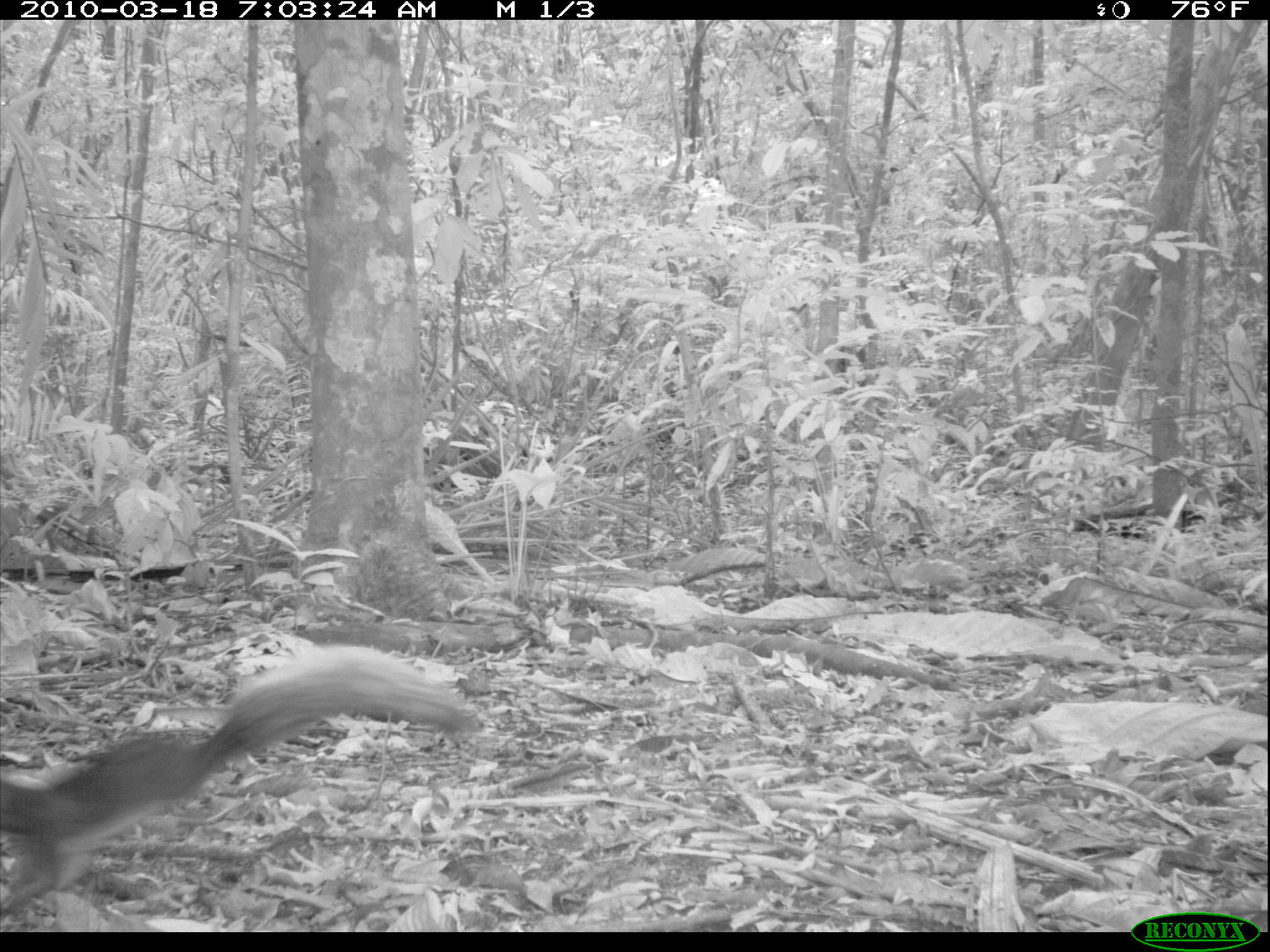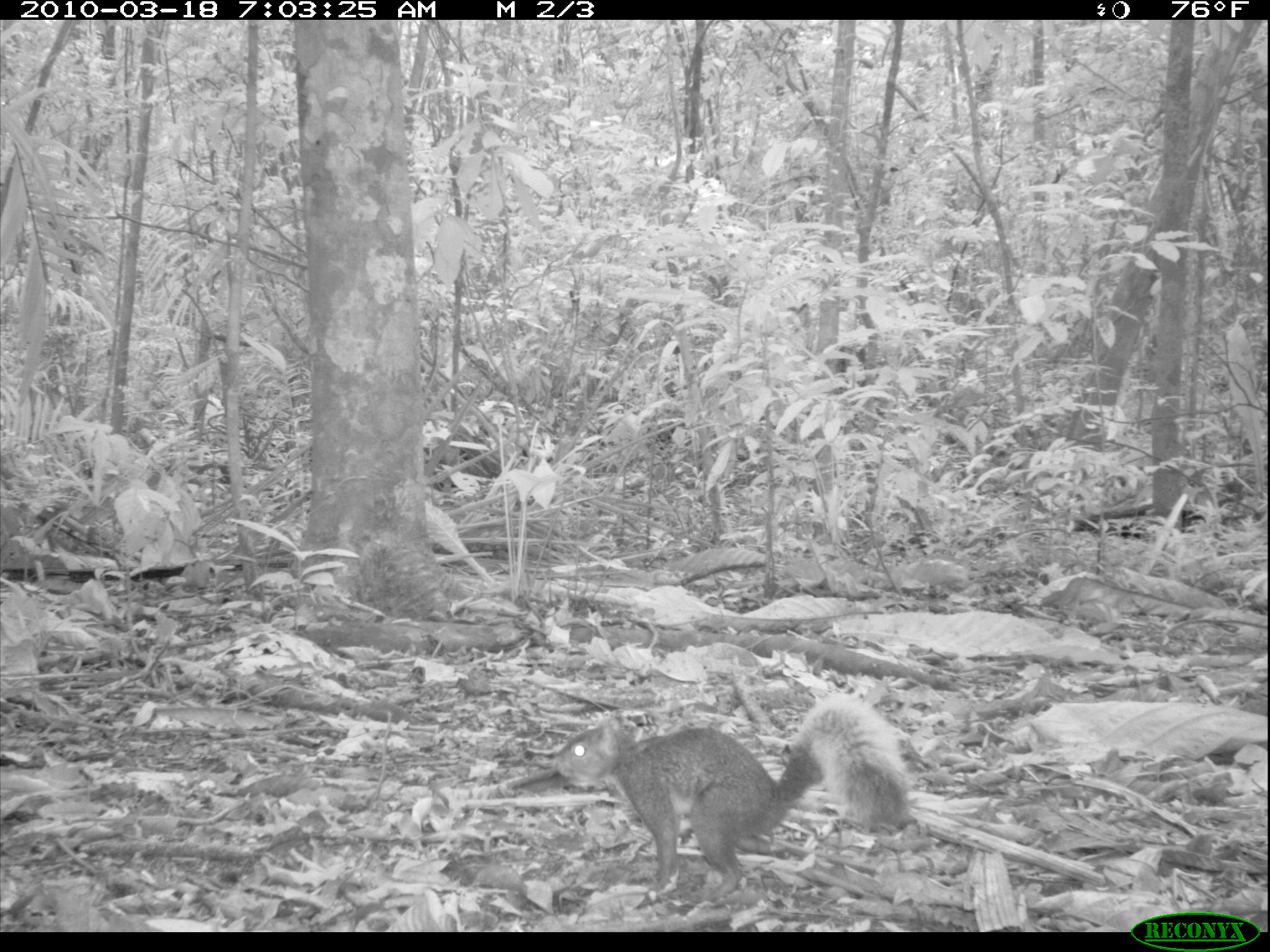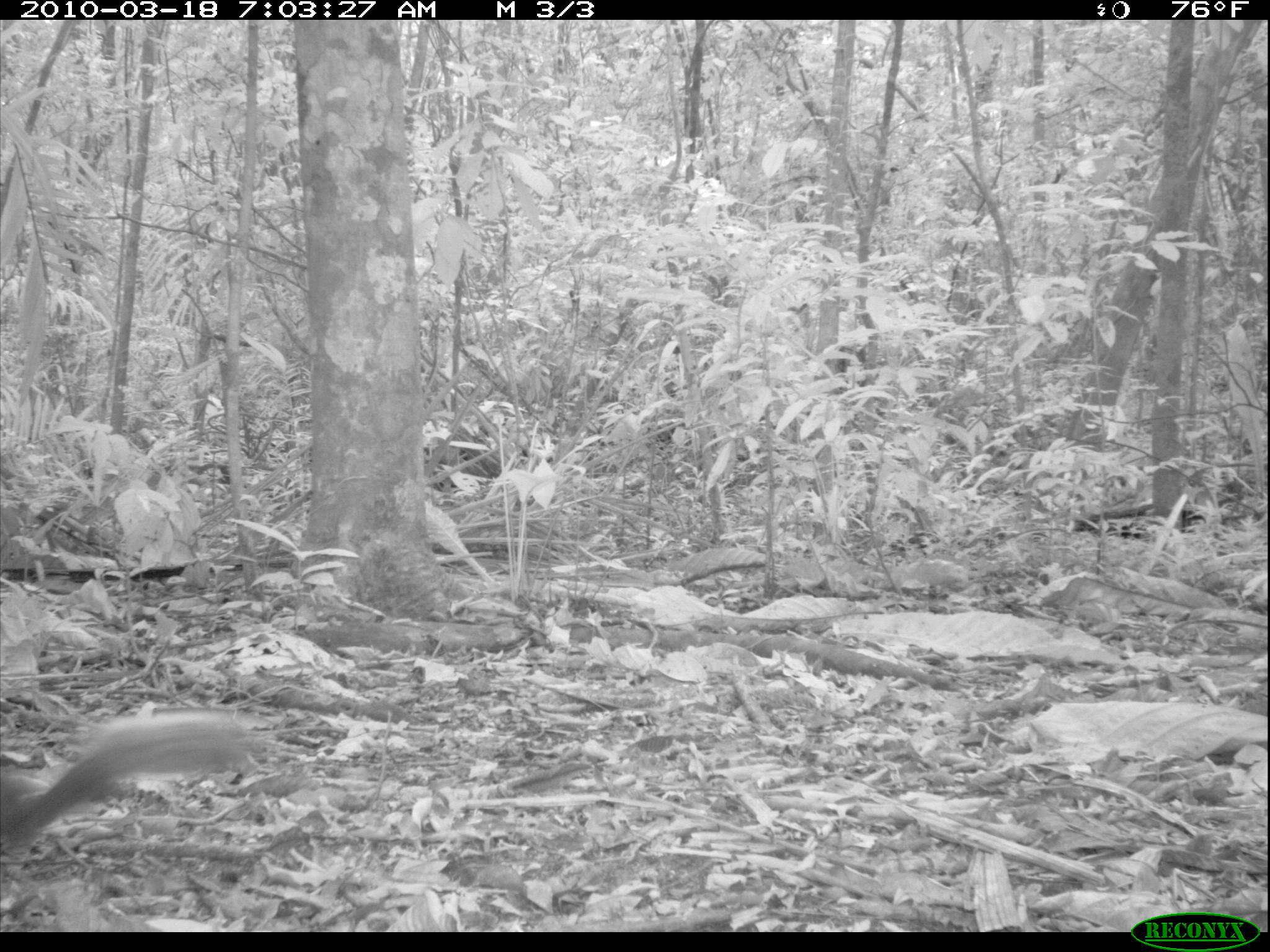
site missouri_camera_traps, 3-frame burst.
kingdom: Animalia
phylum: Chordata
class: Mammalia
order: Rodentia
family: Sciuridae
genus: Tamiasciurus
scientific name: Tamiasciurus hudsonicus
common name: red squirrel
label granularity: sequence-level